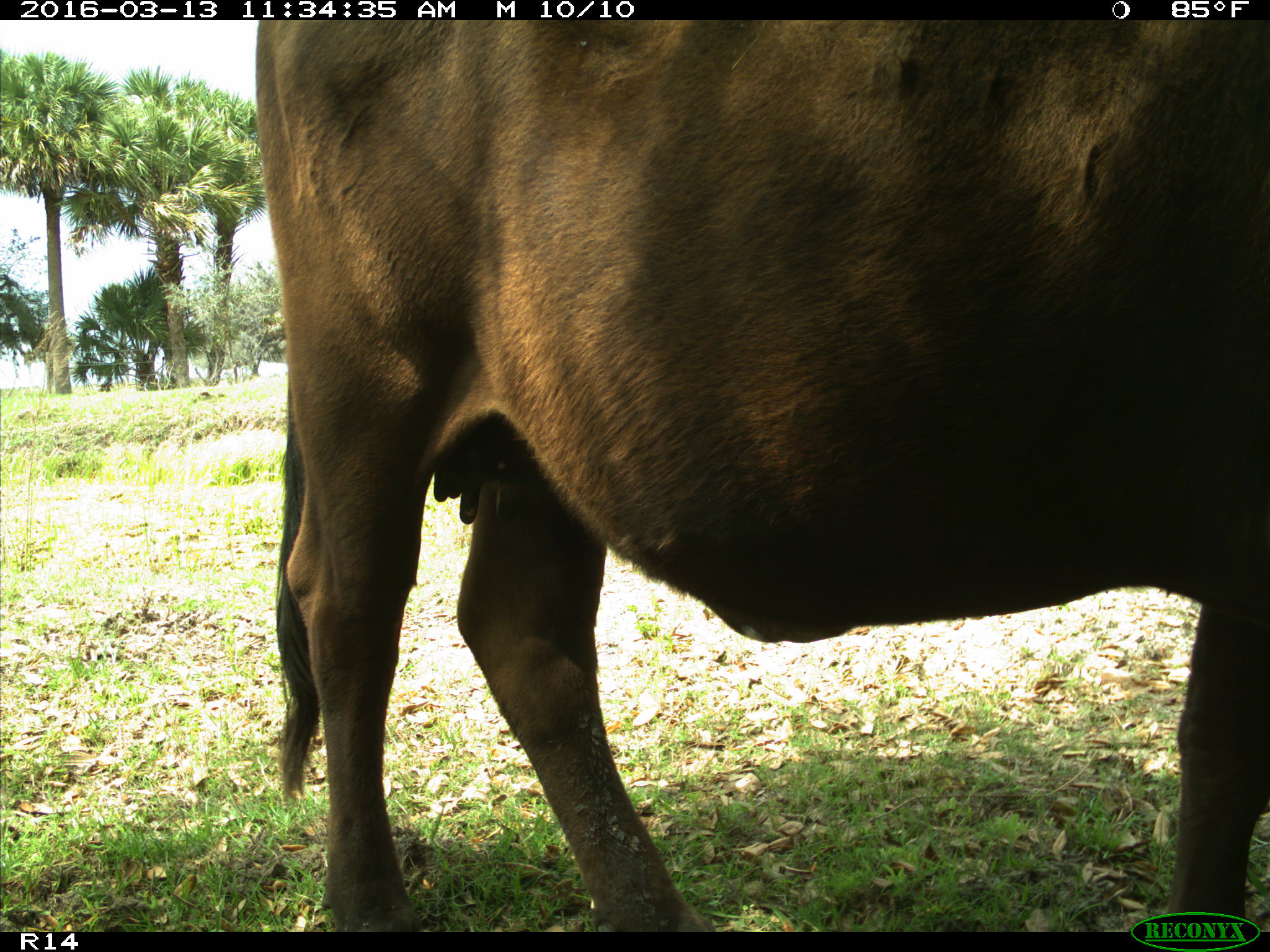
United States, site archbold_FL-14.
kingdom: Animalia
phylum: Chordata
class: Mammalia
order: Artiodactyla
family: Bovidae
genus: Bos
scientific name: Bos taurus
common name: domestic cow